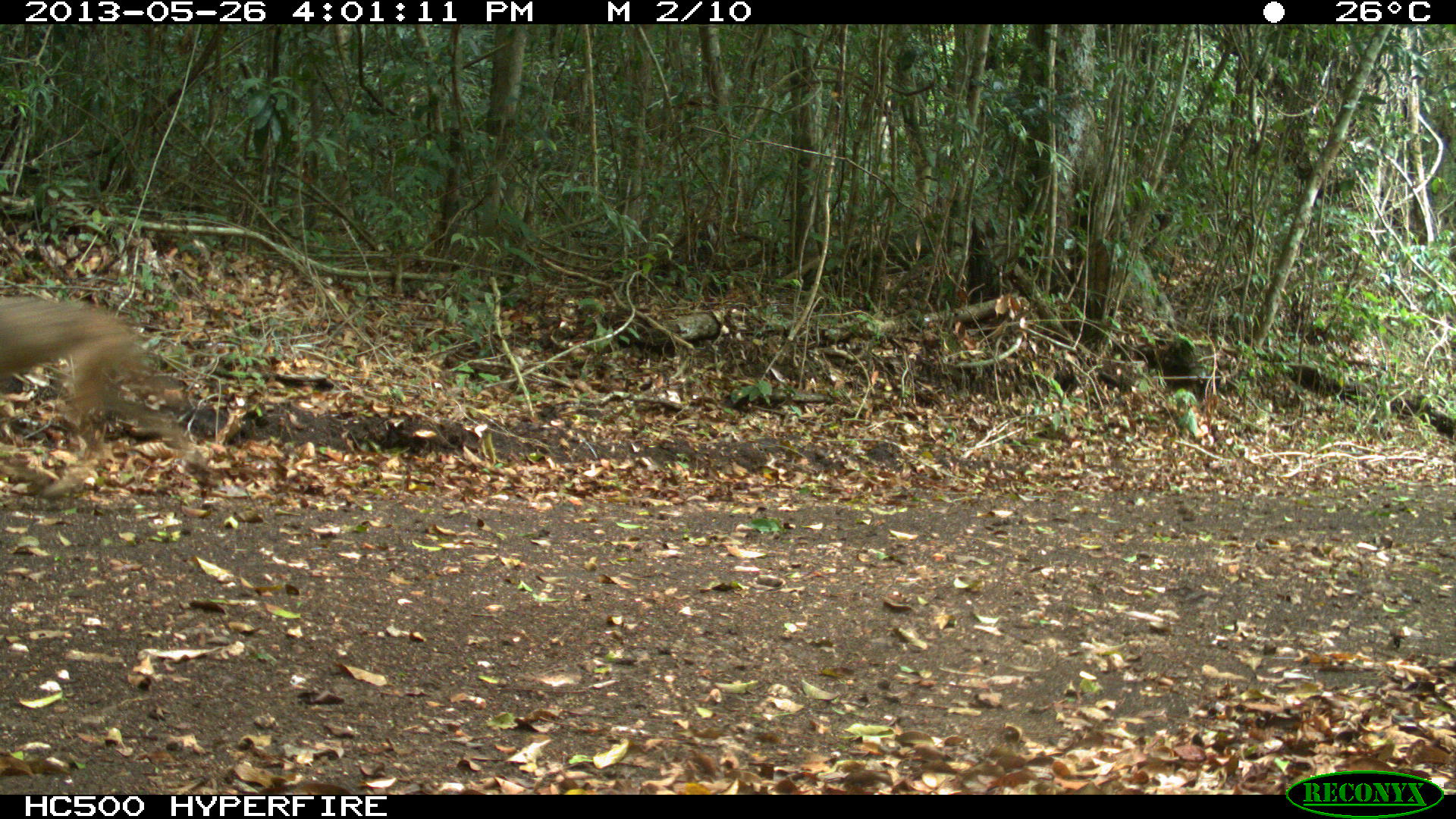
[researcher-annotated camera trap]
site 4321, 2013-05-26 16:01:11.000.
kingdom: Animalia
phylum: Chordata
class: Mammalia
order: Carnivora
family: Canidae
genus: Canis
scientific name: Canis latrans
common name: coyote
Canis latrans (coyote), count 1.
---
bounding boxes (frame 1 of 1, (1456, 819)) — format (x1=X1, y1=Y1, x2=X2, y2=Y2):
canis latrans: (x1=0, y1=291, x2=220, y2=497)